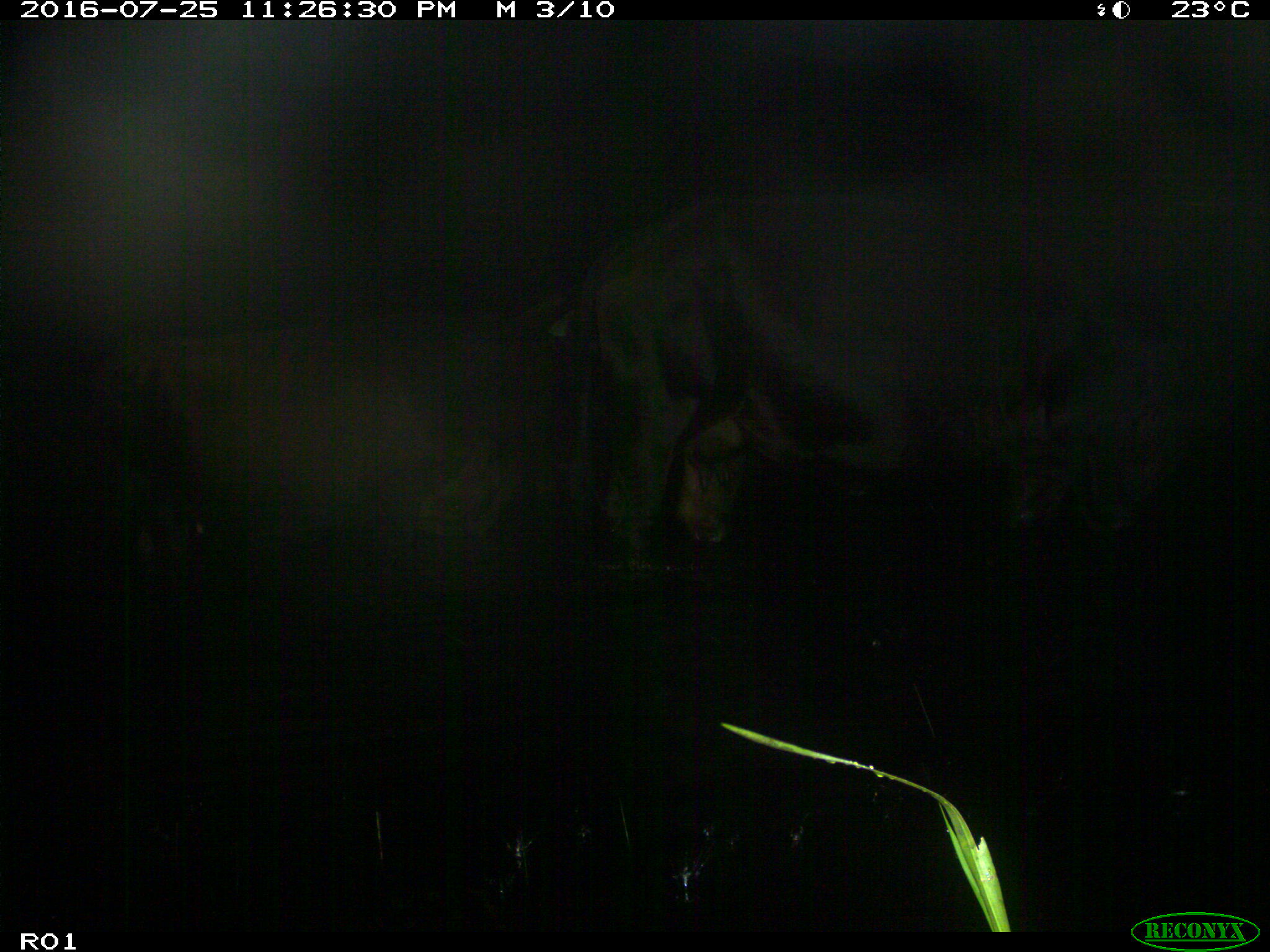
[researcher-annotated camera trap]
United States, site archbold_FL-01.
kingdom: Animalia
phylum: Chordata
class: Mammalia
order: Artiodactyla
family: Bovidae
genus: Bos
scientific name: Bos taurus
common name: domestic cow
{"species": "Bos taurus (domestic cow)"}